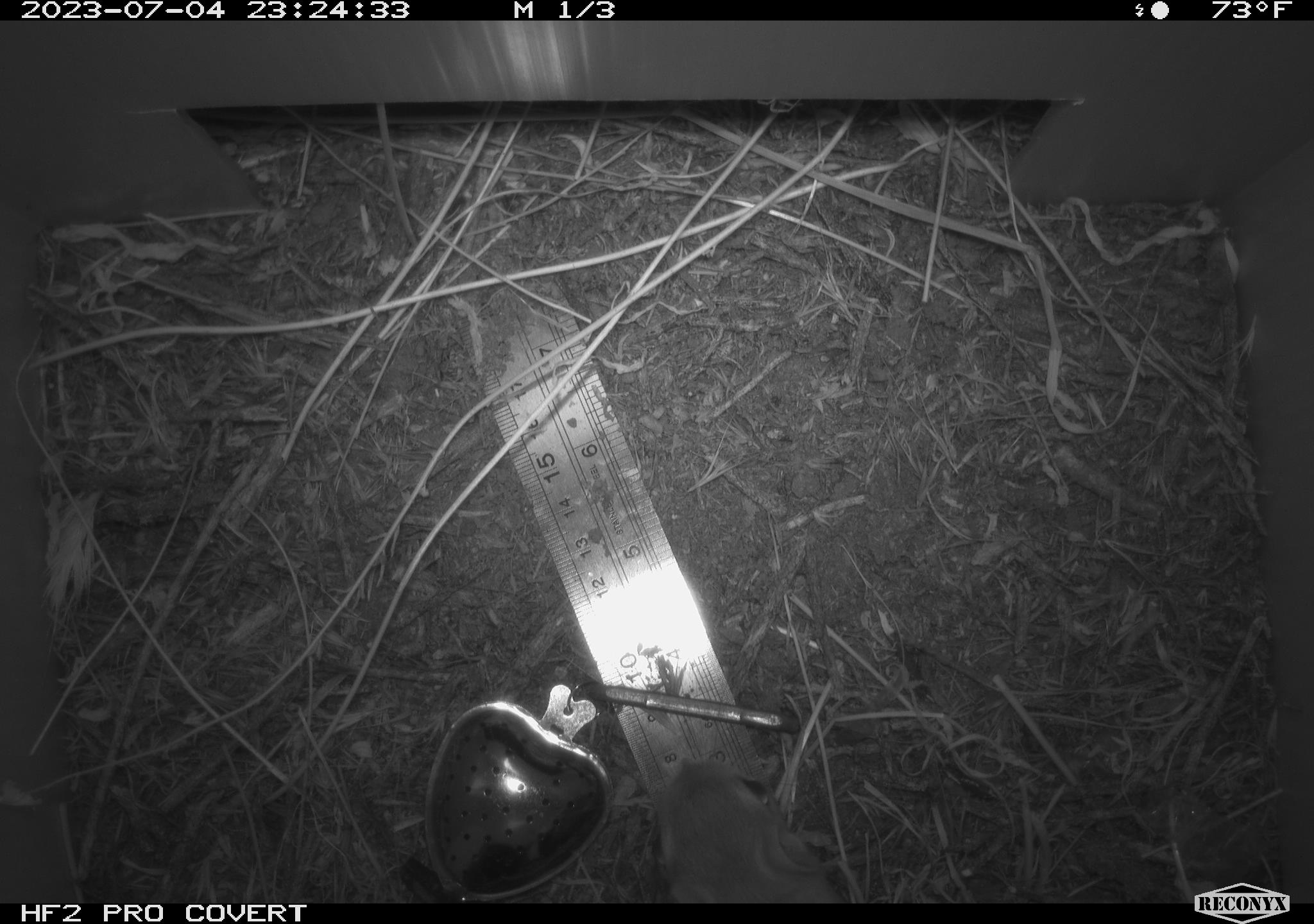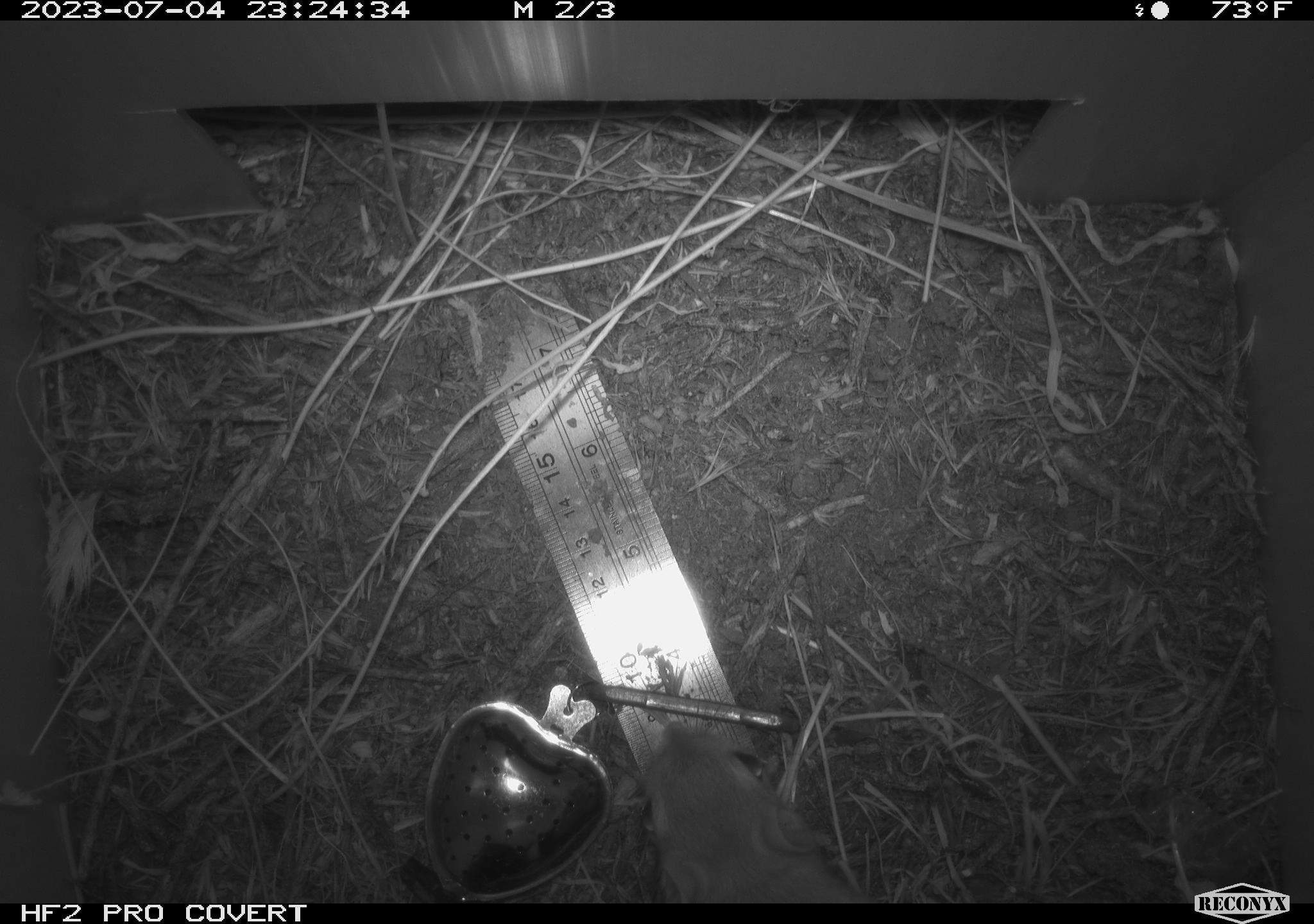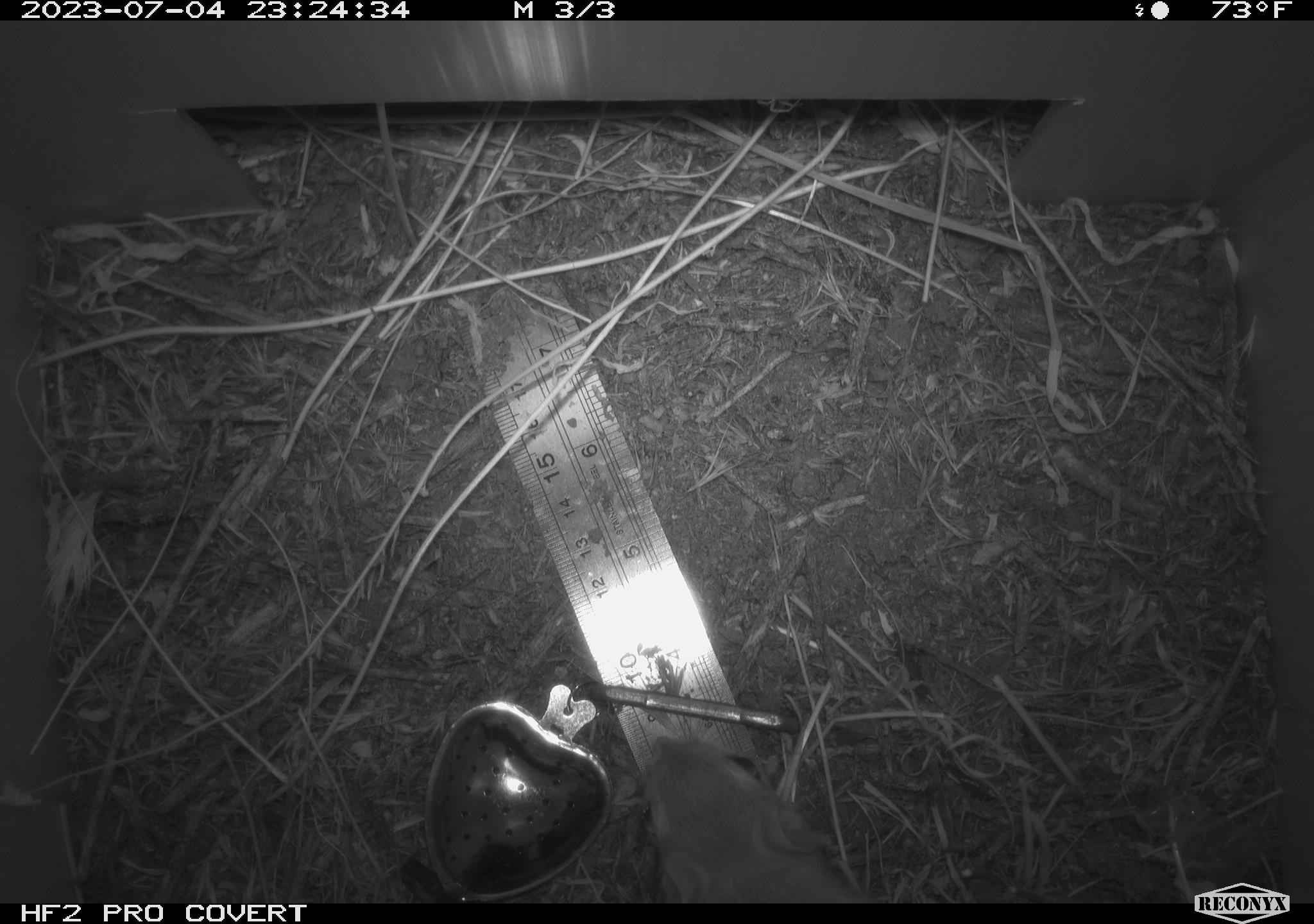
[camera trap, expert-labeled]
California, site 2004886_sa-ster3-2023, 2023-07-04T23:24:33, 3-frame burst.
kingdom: Animalia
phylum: Chordata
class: Mammalia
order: Rodentia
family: Heteromyidae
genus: Dipodomys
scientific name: Dipodomys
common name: kangaroo rats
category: dipodomys species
Dipodomys species (kangaroo rats) (Dipodomys).